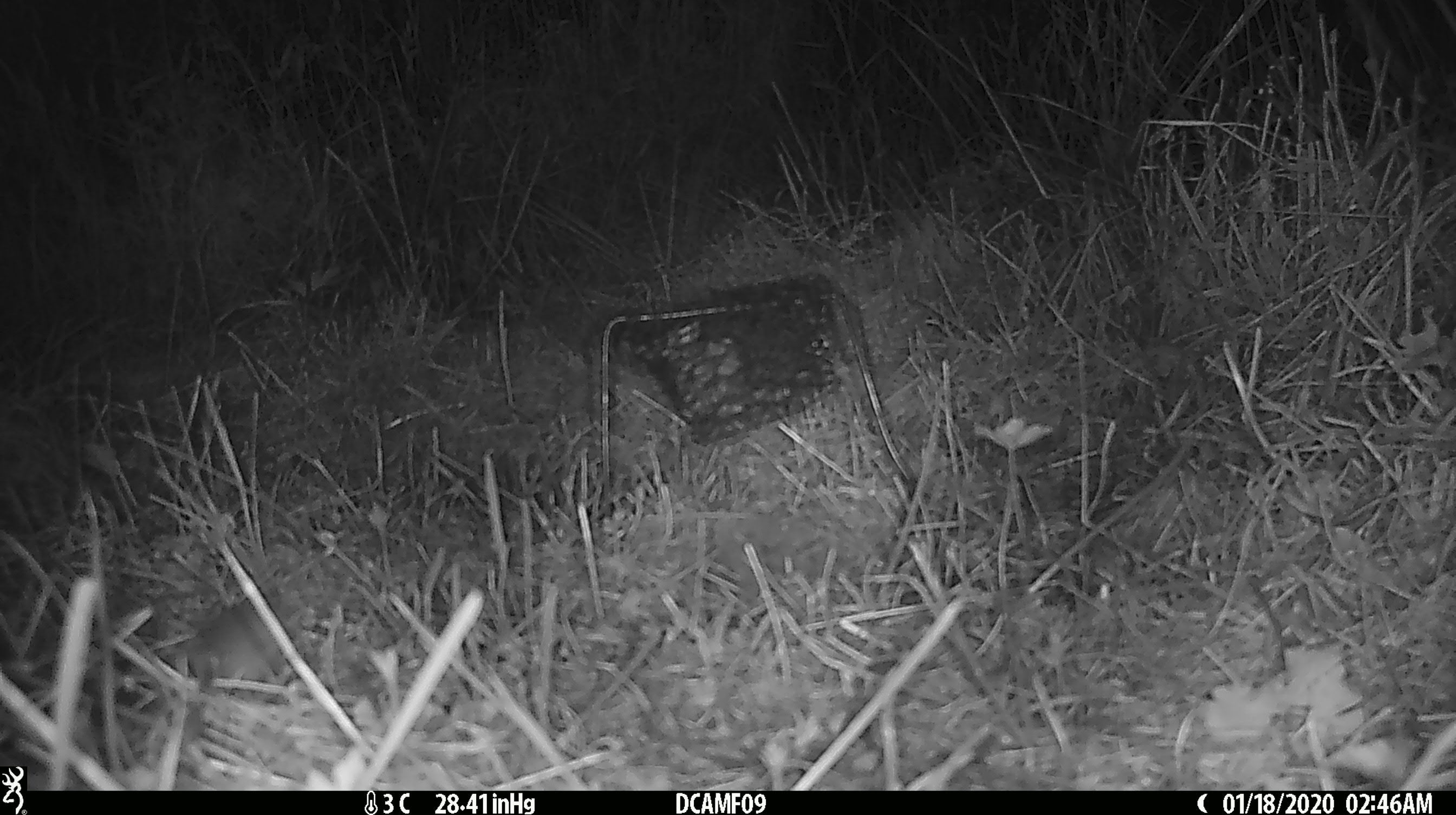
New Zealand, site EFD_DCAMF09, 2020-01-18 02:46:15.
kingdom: Animalia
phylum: Chordata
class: Mammalia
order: Rodentia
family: Muridae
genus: Mus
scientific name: Mus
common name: mouse